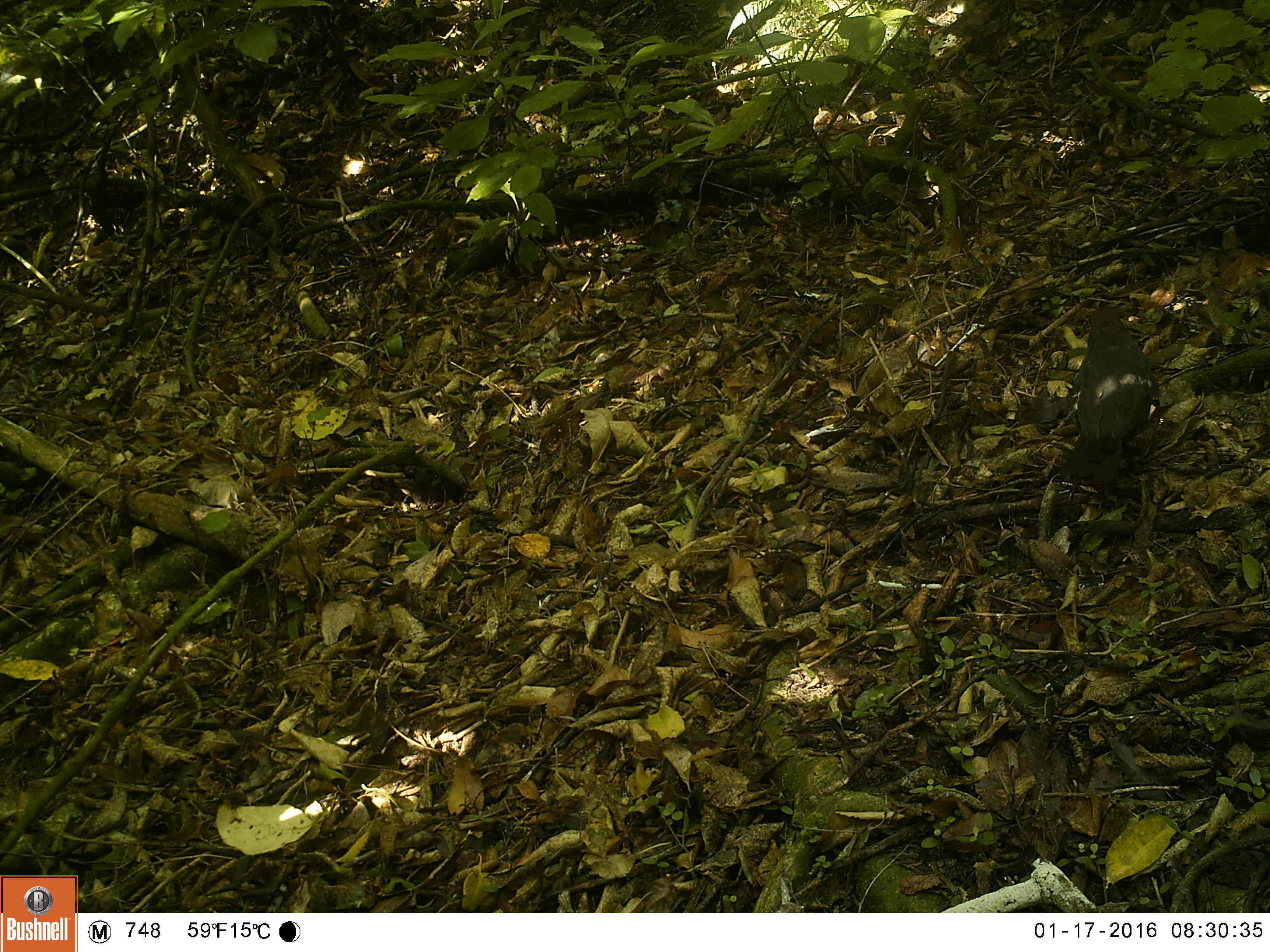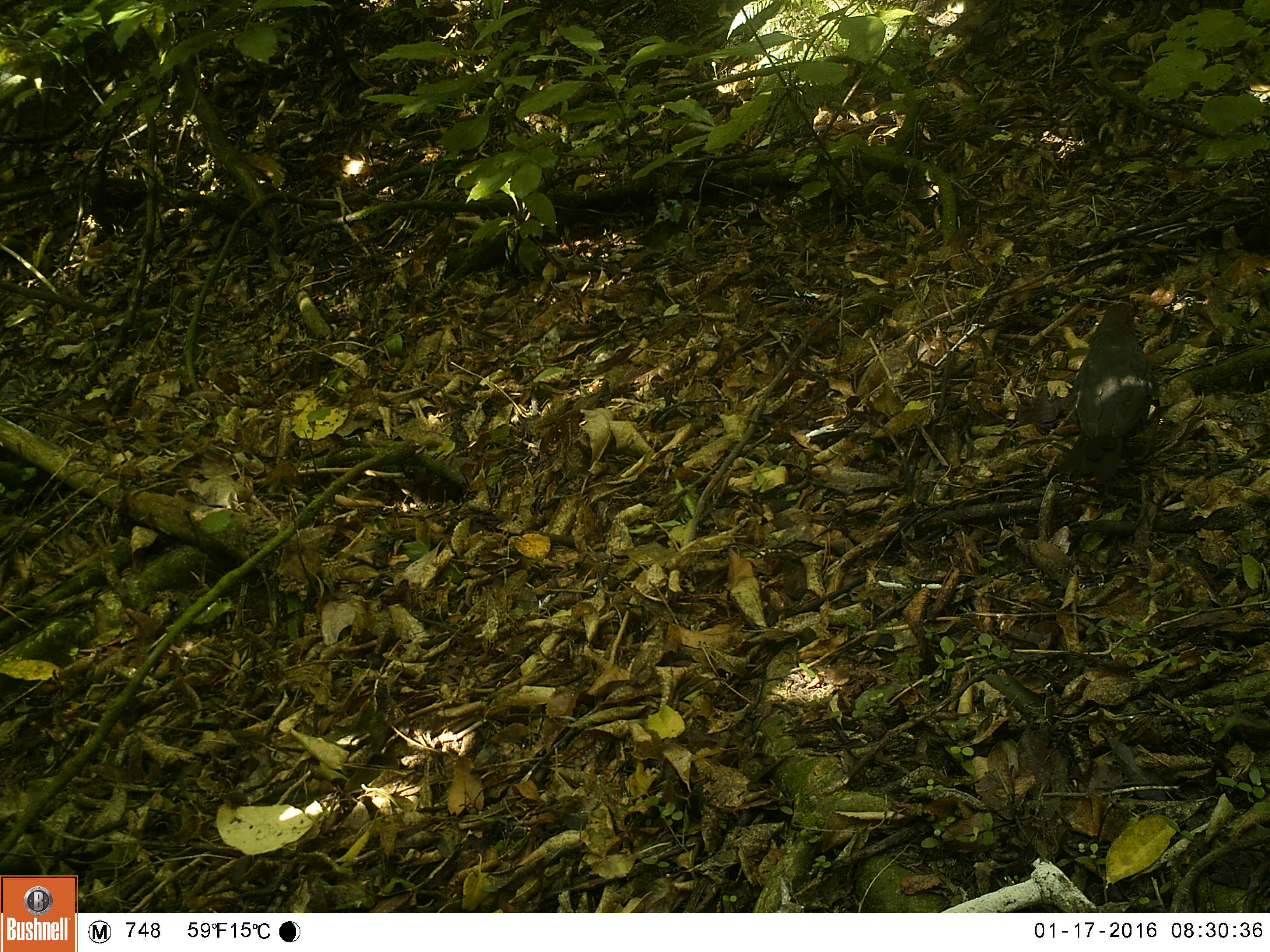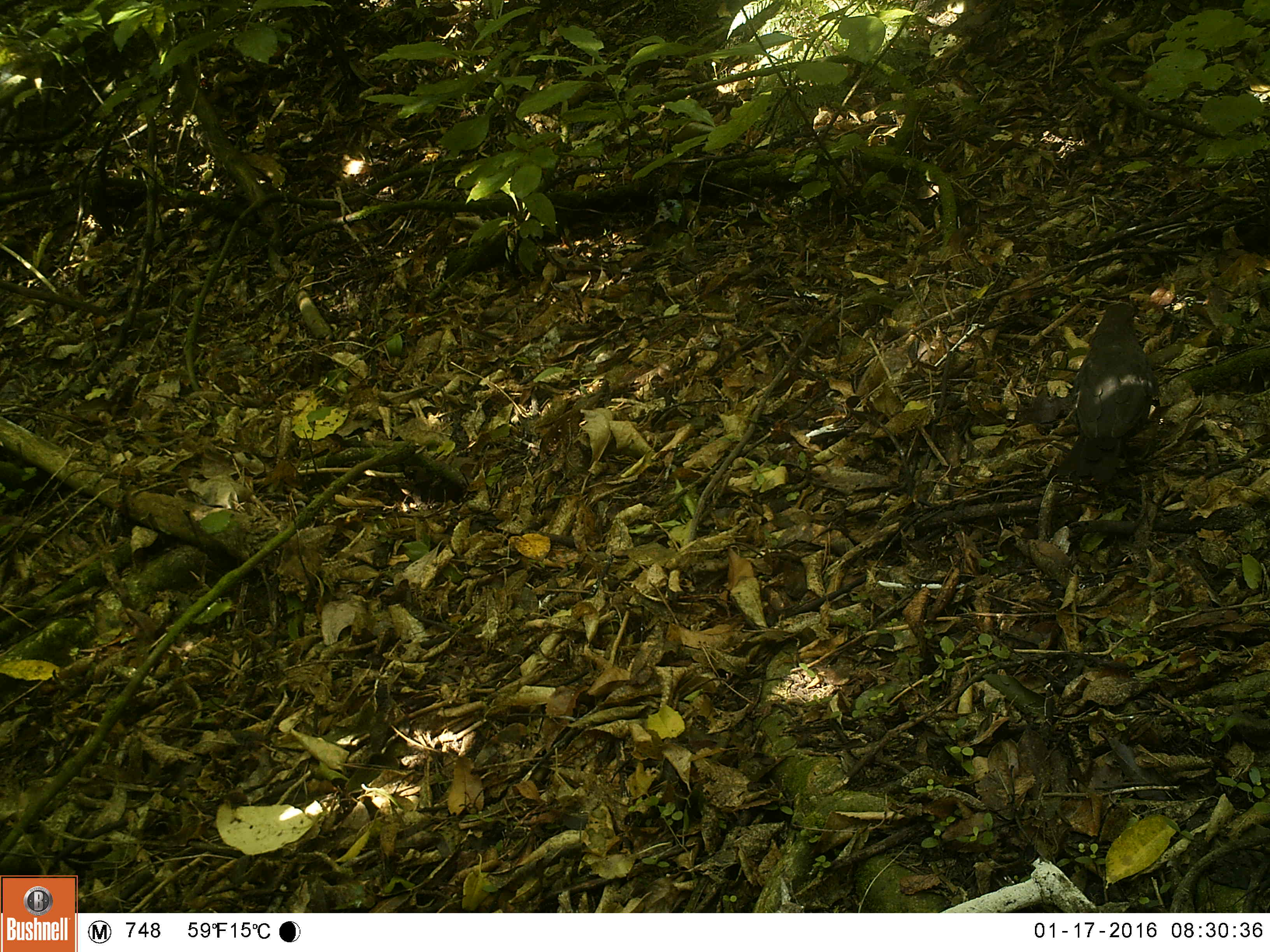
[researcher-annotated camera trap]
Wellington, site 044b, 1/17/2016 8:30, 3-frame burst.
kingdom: Animalia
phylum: Chordata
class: Aves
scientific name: Aves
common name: bird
Bird (Aves).